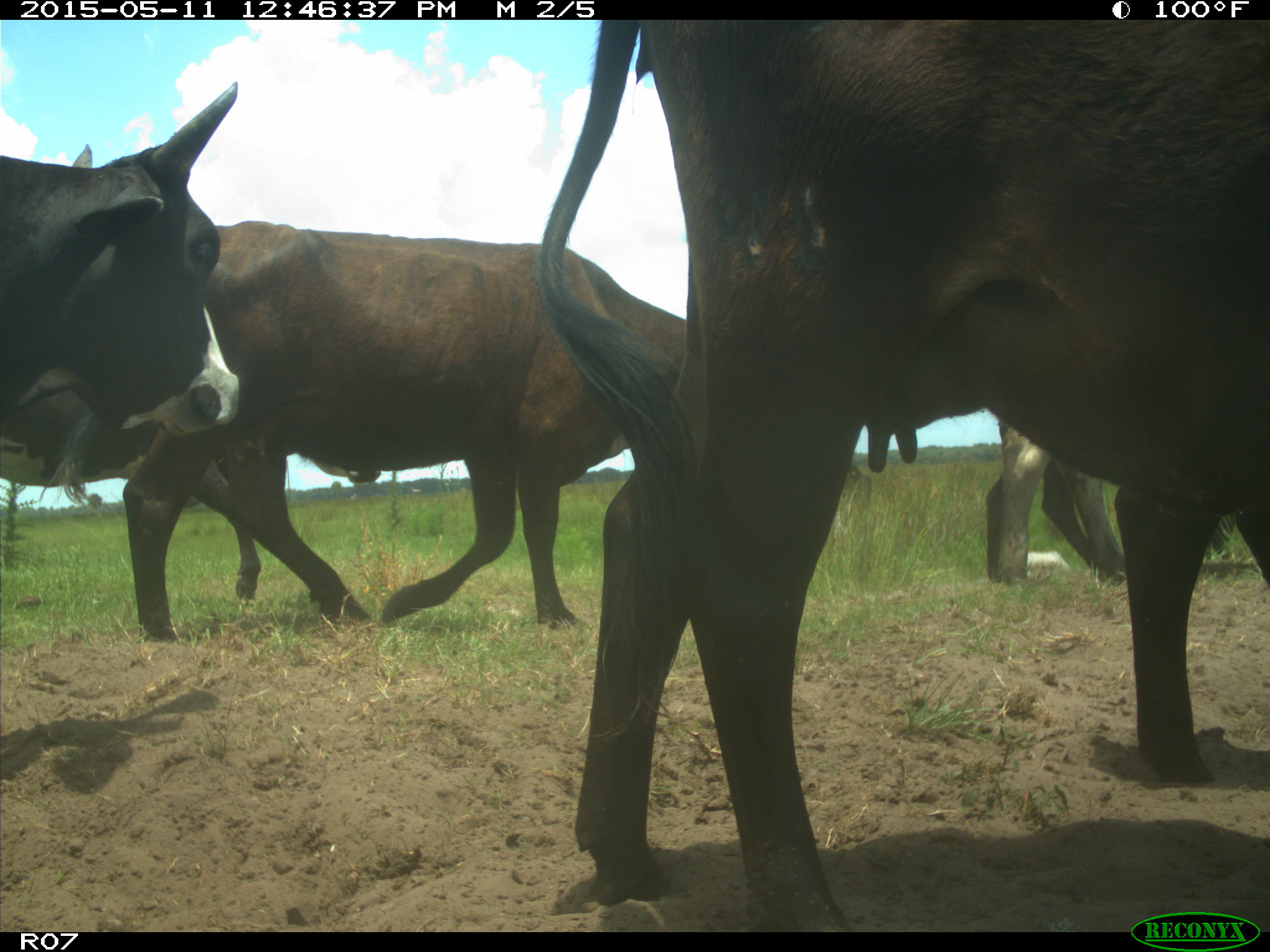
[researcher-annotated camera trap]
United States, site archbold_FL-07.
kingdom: Animalia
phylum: Chordata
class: Mammalia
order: Artiodactyla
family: Bovidae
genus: Bos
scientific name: Bos taurus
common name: domestic cow